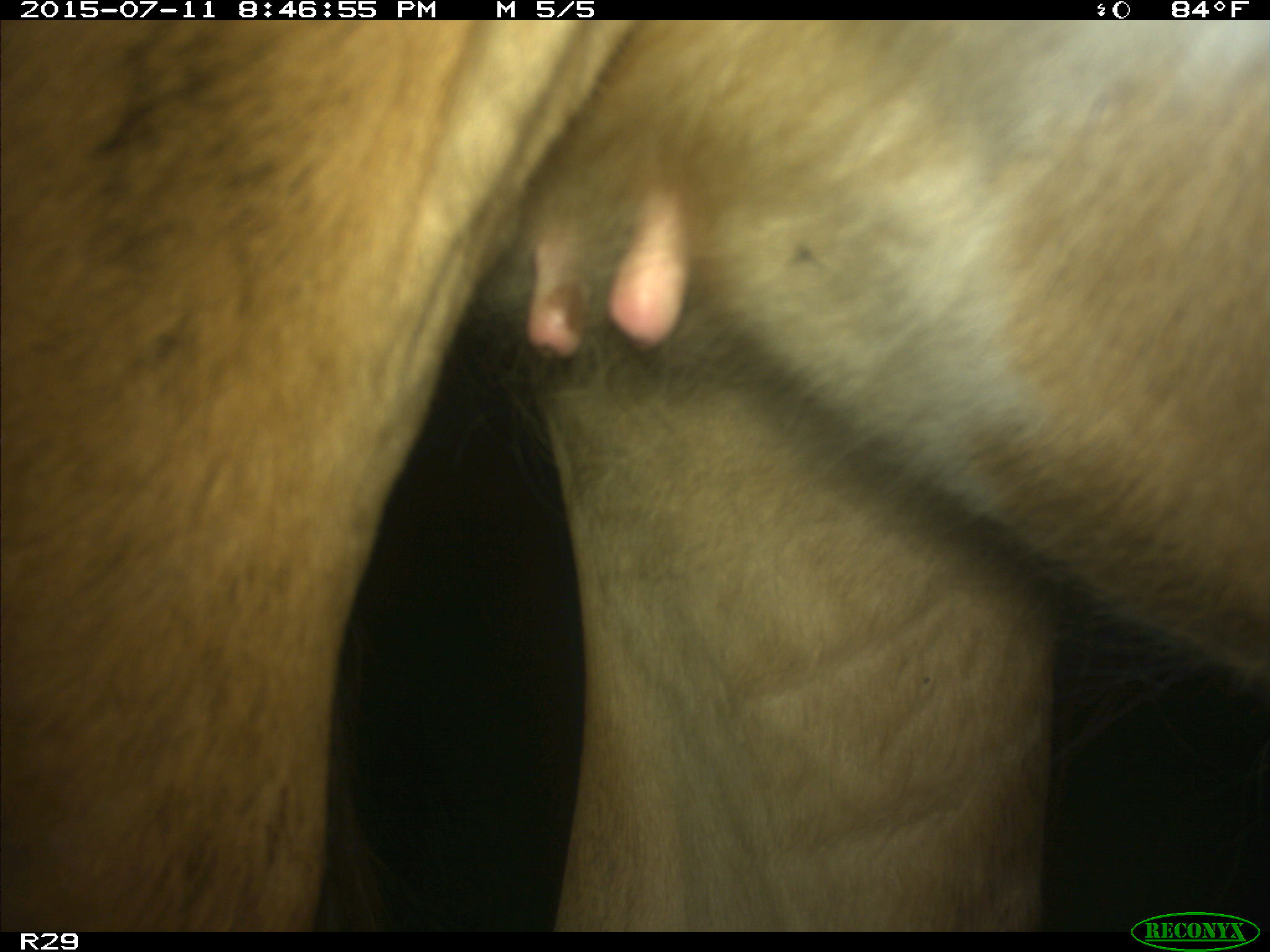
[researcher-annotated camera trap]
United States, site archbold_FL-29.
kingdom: Animalia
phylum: Chordata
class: Mammalia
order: Artiodactyla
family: Bovidae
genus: Bos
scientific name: Bos taurus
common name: domestic cow